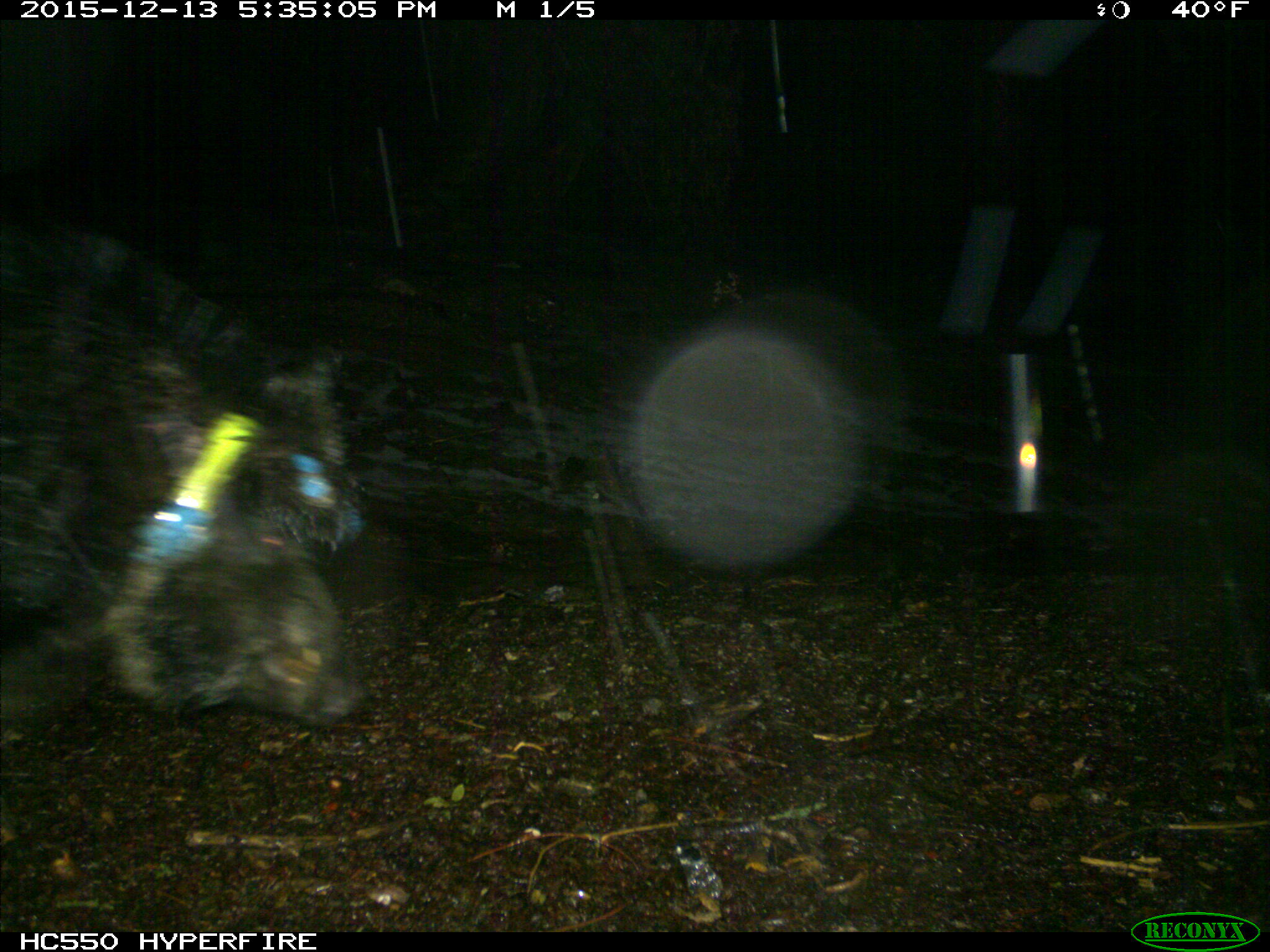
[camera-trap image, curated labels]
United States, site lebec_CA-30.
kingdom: Animalia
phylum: Chordata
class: Mammalia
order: Artiodactyla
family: Suidae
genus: Sus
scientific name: Sus scrofa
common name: wild boar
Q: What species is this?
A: Sus scrofa (wild boar).